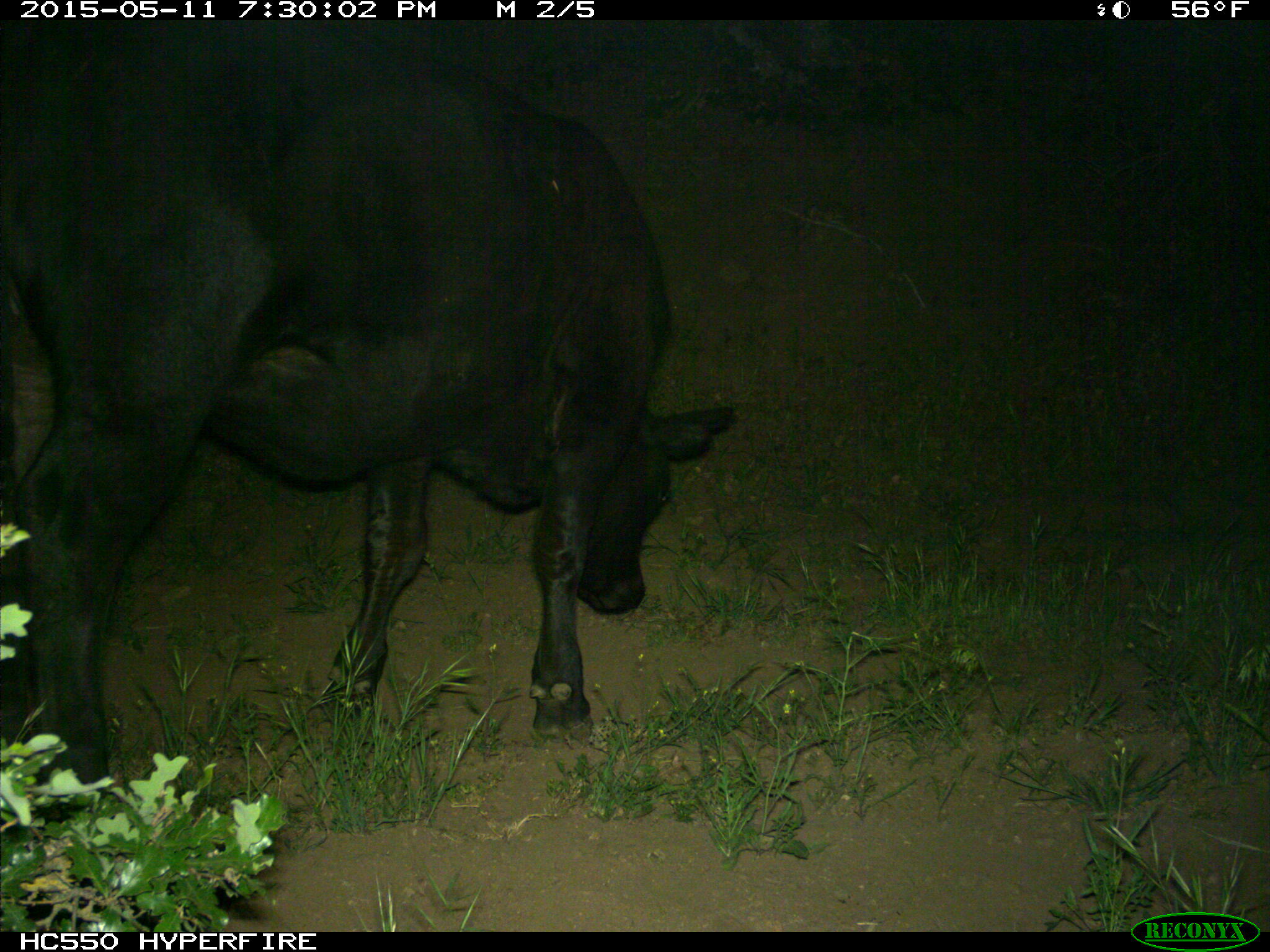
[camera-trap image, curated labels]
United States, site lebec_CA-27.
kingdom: Animalia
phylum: Chordata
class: Mammalia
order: Artiodactyla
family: Bovidae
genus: Bos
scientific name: Bos taurus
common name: domestic cow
Bos taurus (domestic cow).